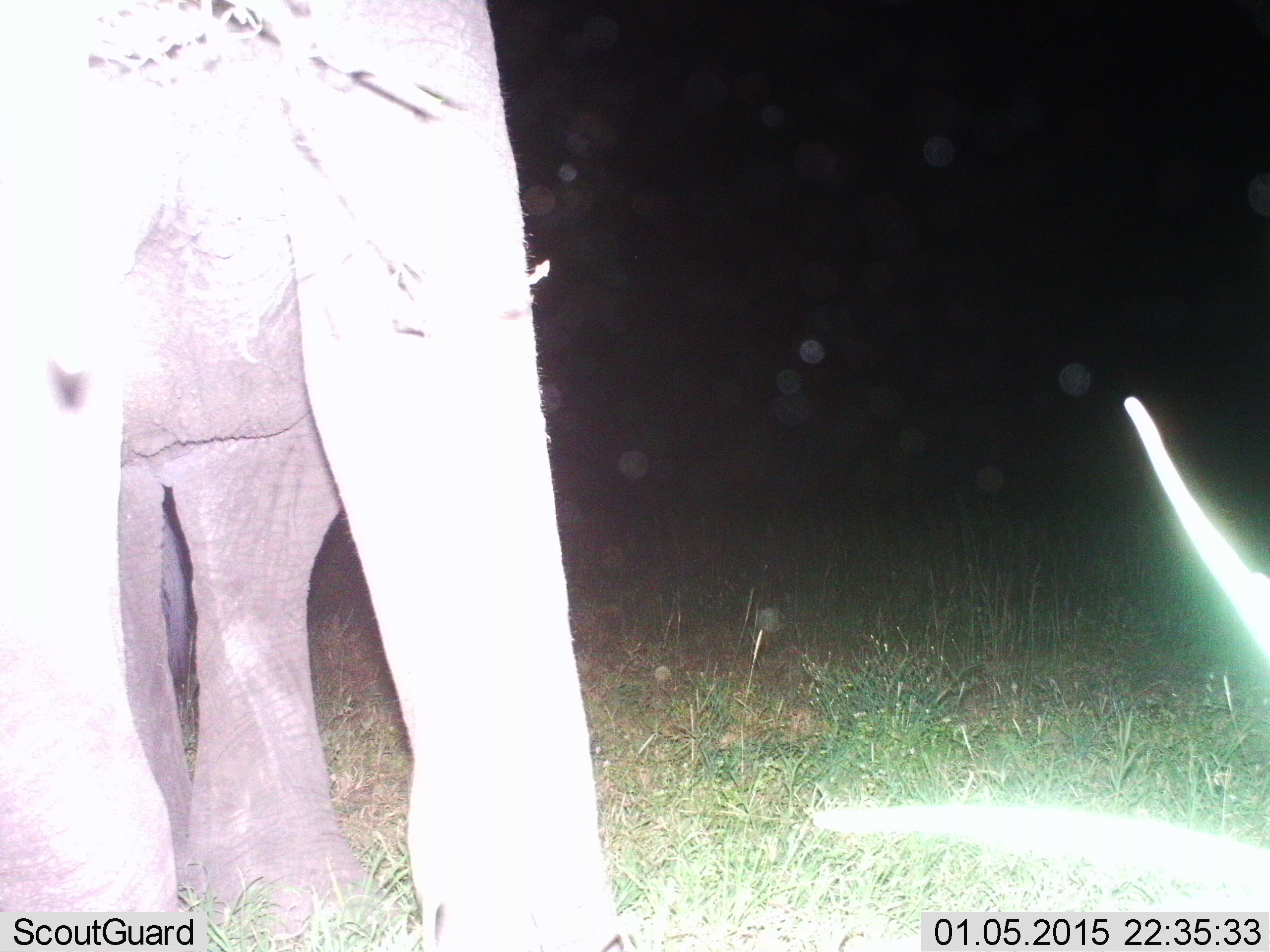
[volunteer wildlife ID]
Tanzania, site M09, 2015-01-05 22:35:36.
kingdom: Animalia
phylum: Chordata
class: Mammalia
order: Proboscidea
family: Elephantidae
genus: Loxodonta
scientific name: Loxodonta africana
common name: african bush elephant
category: elephant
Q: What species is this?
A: Elephant (african bush elephant) (Loxodonta africana).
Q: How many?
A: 1.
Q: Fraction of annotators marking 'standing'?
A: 90%.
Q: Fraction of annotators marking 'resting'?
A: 0%.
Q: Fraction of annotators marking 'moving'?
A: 20%.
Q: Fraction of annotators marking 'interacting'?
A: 0%.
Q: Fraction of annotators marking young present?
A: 0%.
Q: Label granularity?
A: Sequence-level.